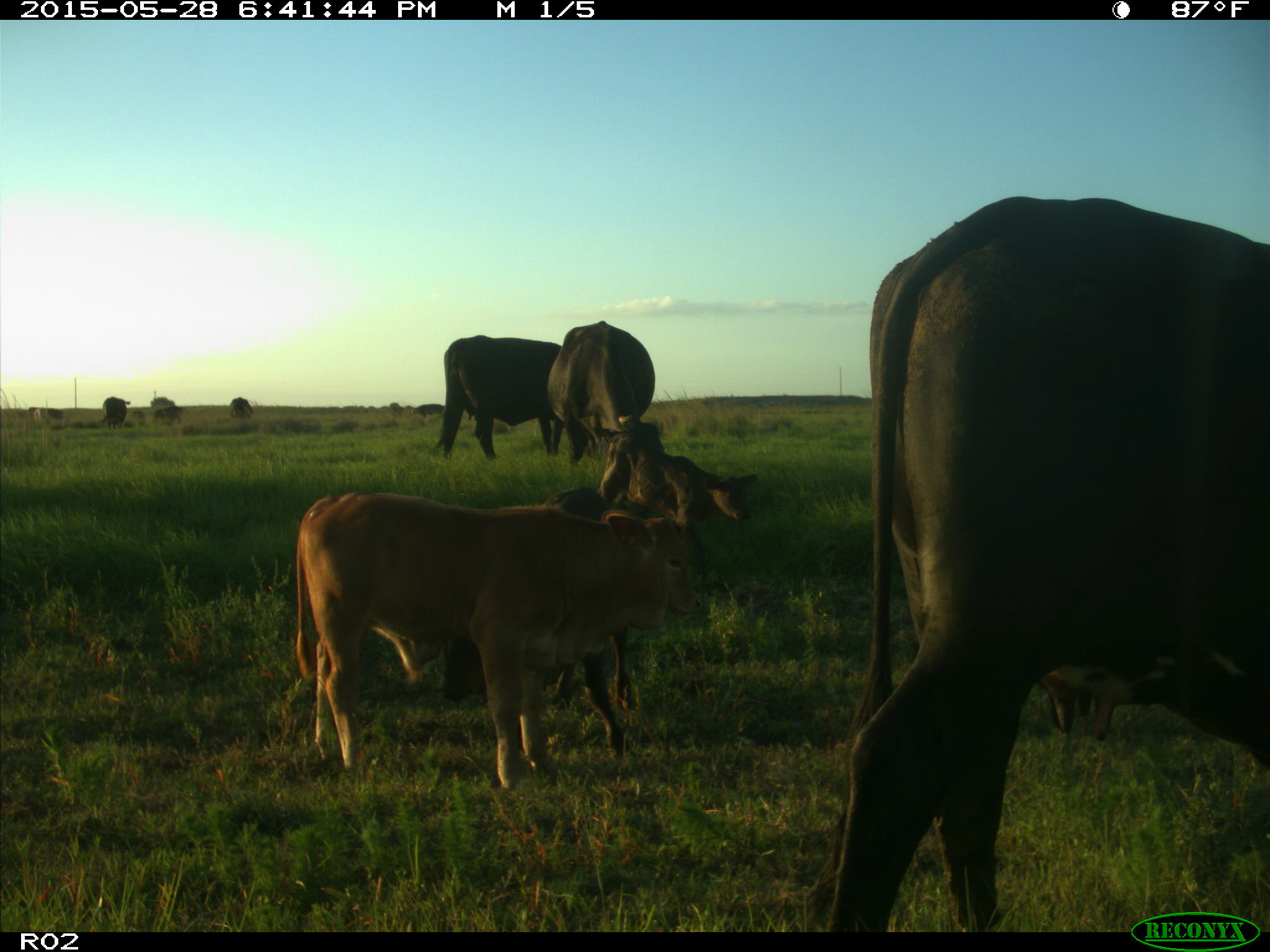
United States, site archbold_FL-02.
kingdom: Animalia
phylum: Chordata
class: Mammalia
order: Artiodactyla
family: Bovidae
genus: Bos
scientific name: Bos taurus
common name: domestic cow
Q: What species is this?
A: Bos taurus (domestic cow).